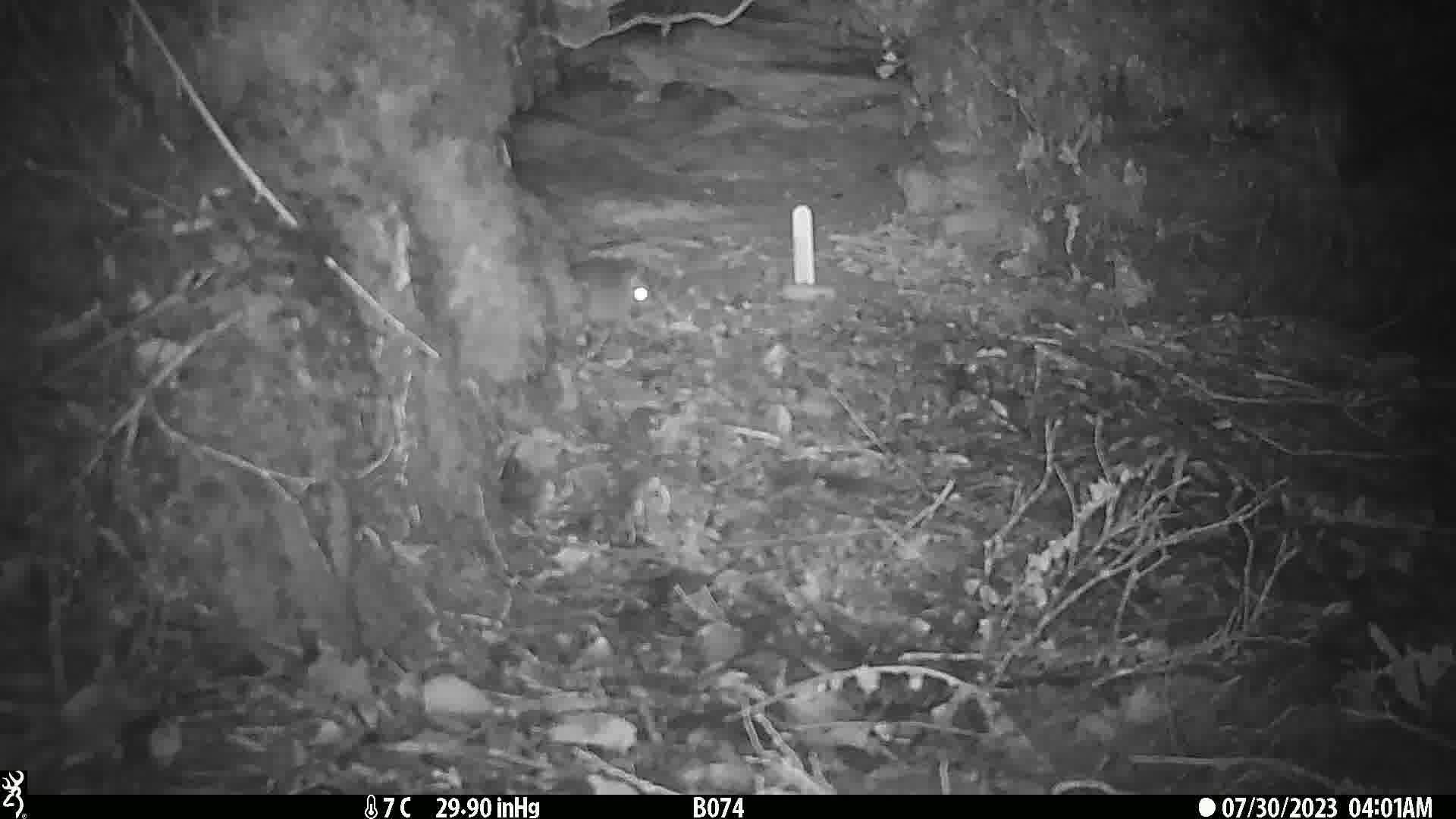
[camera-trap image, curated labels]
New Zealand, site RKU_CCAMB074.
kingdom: Animalia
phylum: Chordata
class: Mammalia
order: Rodentia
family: Muridae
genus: Rattus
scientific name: Rattus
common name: rat